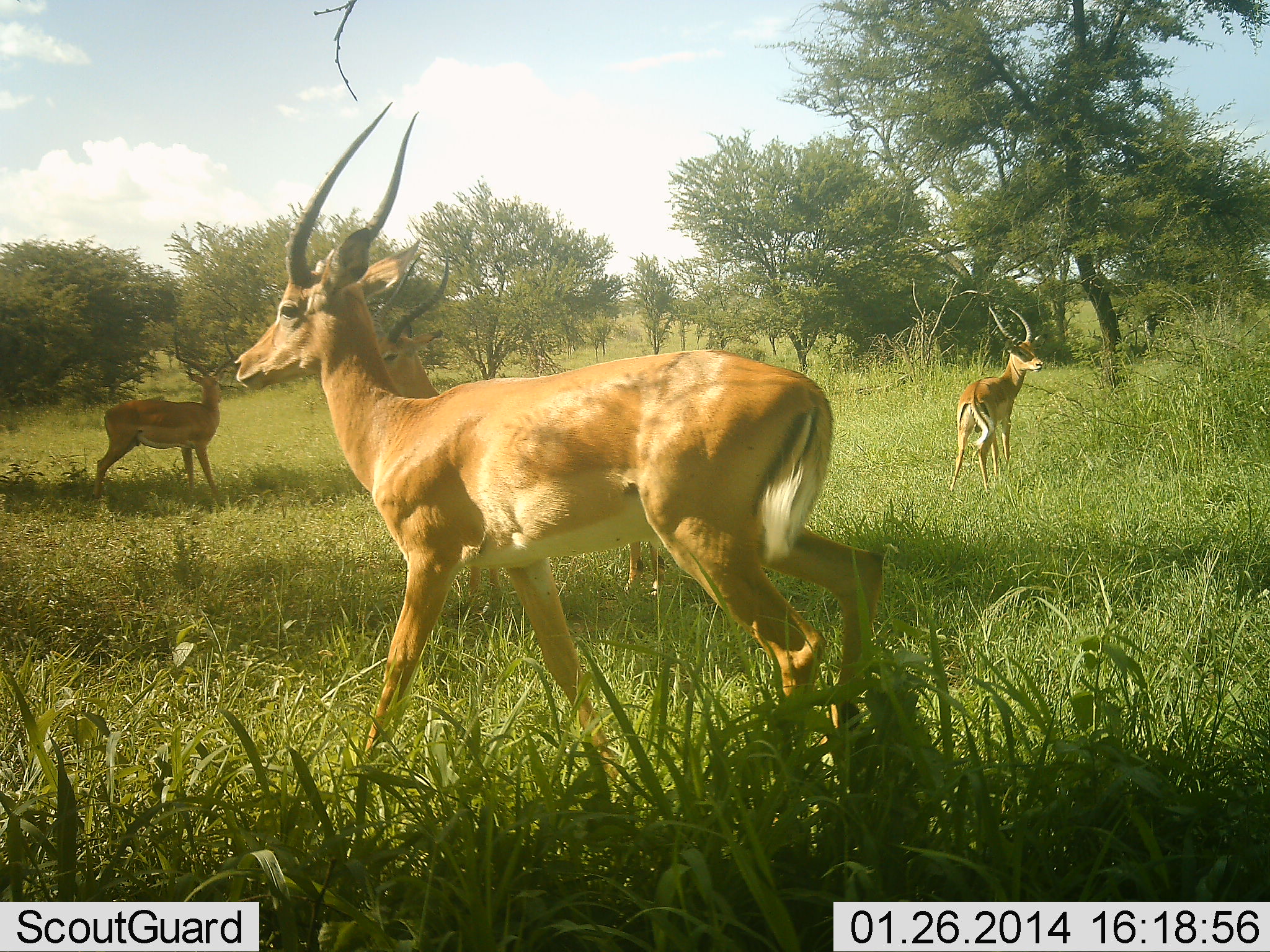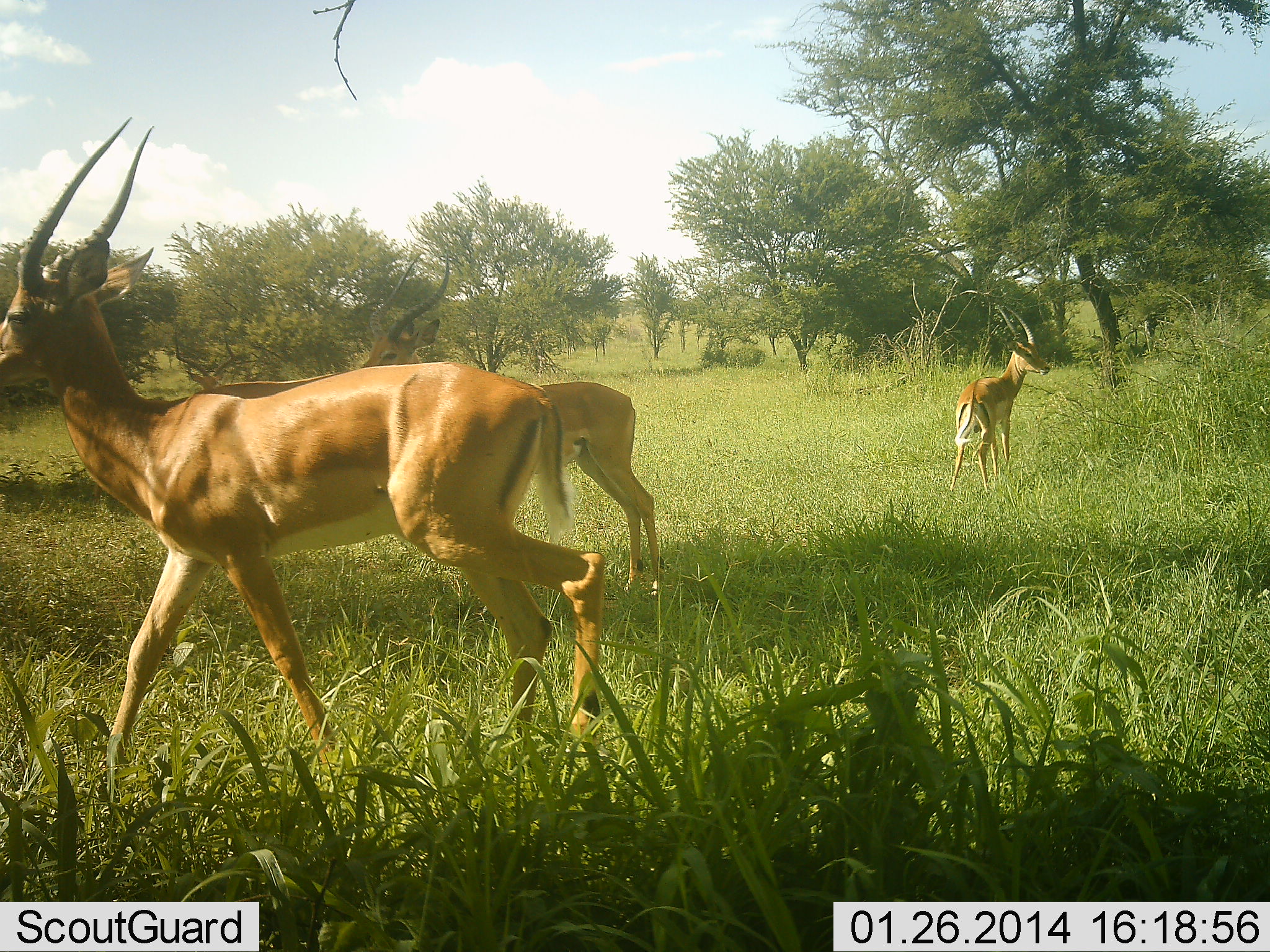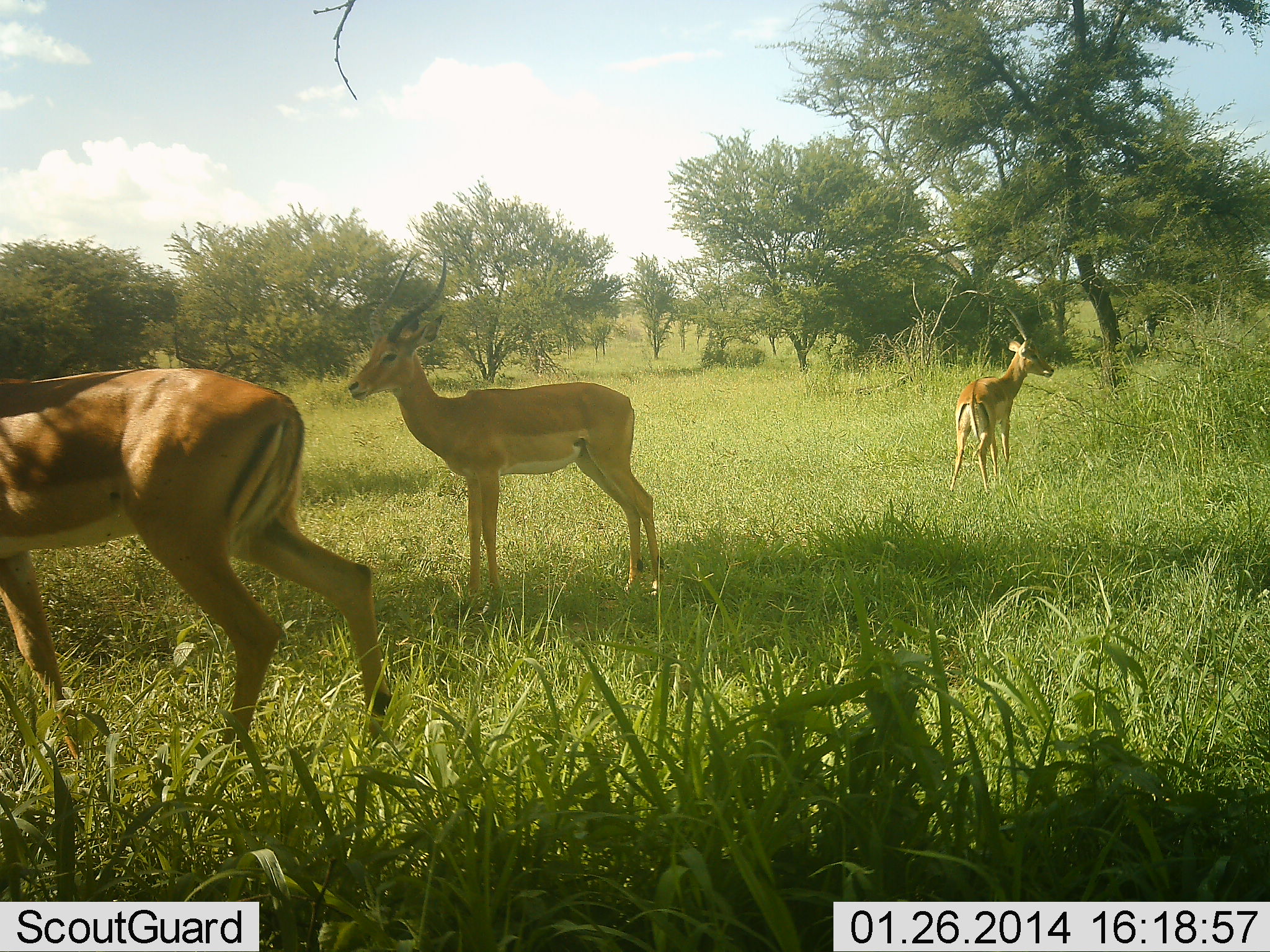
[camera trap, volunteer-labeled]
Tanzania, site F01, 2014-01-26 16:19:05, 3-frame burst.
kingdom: Animalia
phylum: Chordata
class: Mammalia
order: Artiodactyla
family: Bovidae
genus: Aepyceros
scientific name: Aepyceros melampus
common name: impala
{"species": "impala (Aepyceros melampus)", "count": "4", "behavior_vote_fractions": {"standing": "100%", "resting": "0%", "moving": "100%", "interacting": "0%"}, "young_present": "0%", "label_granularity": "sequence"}